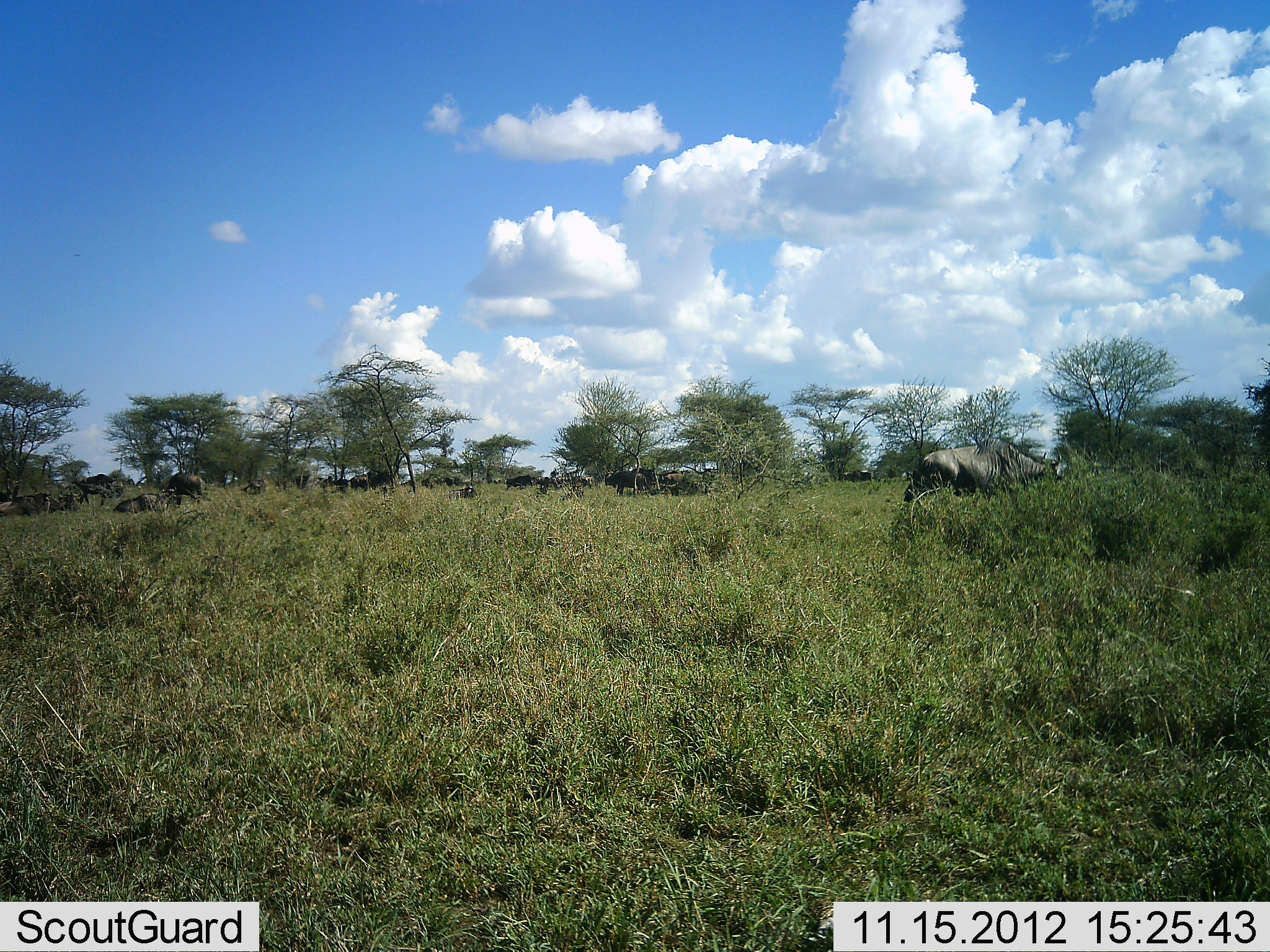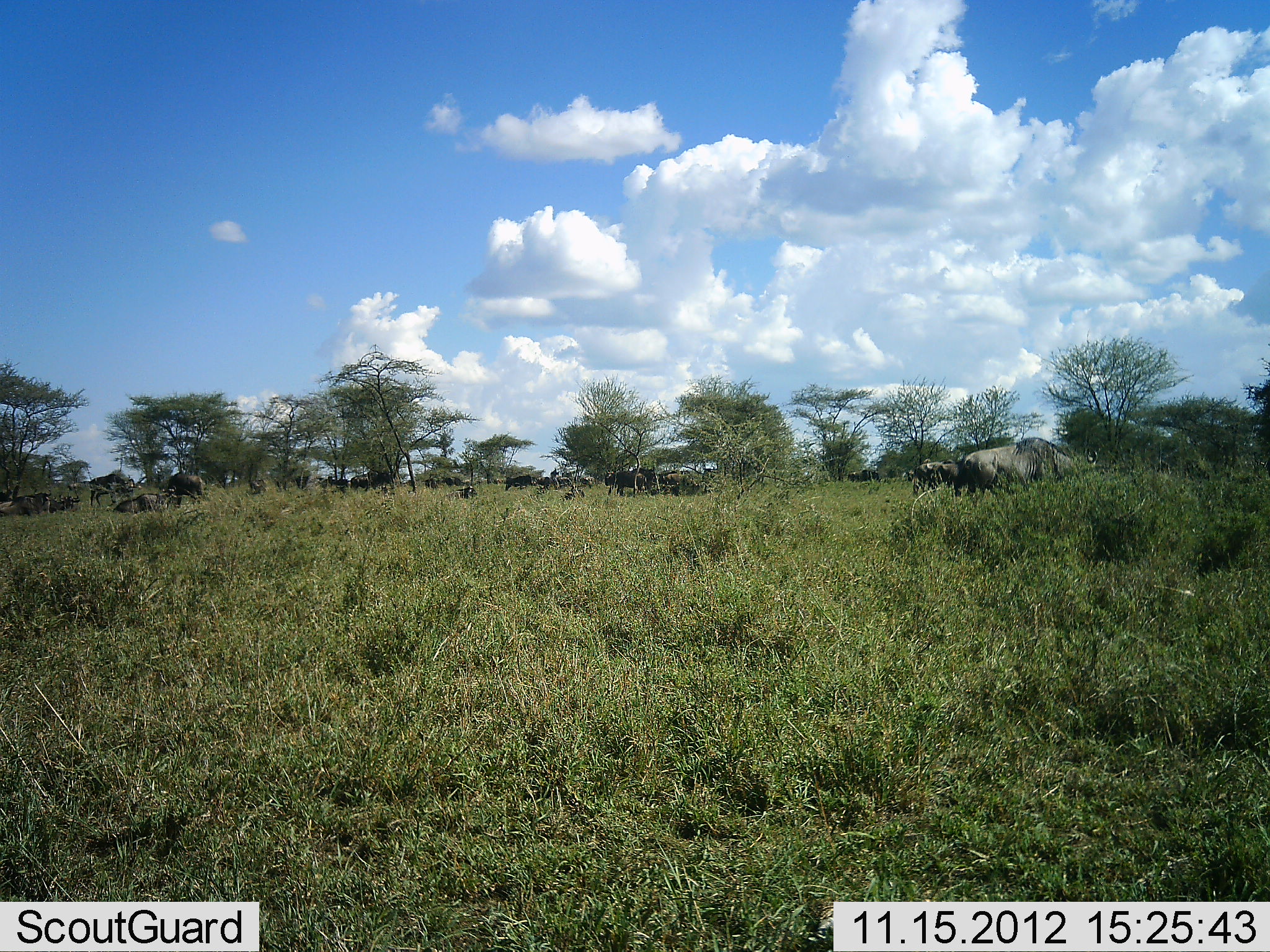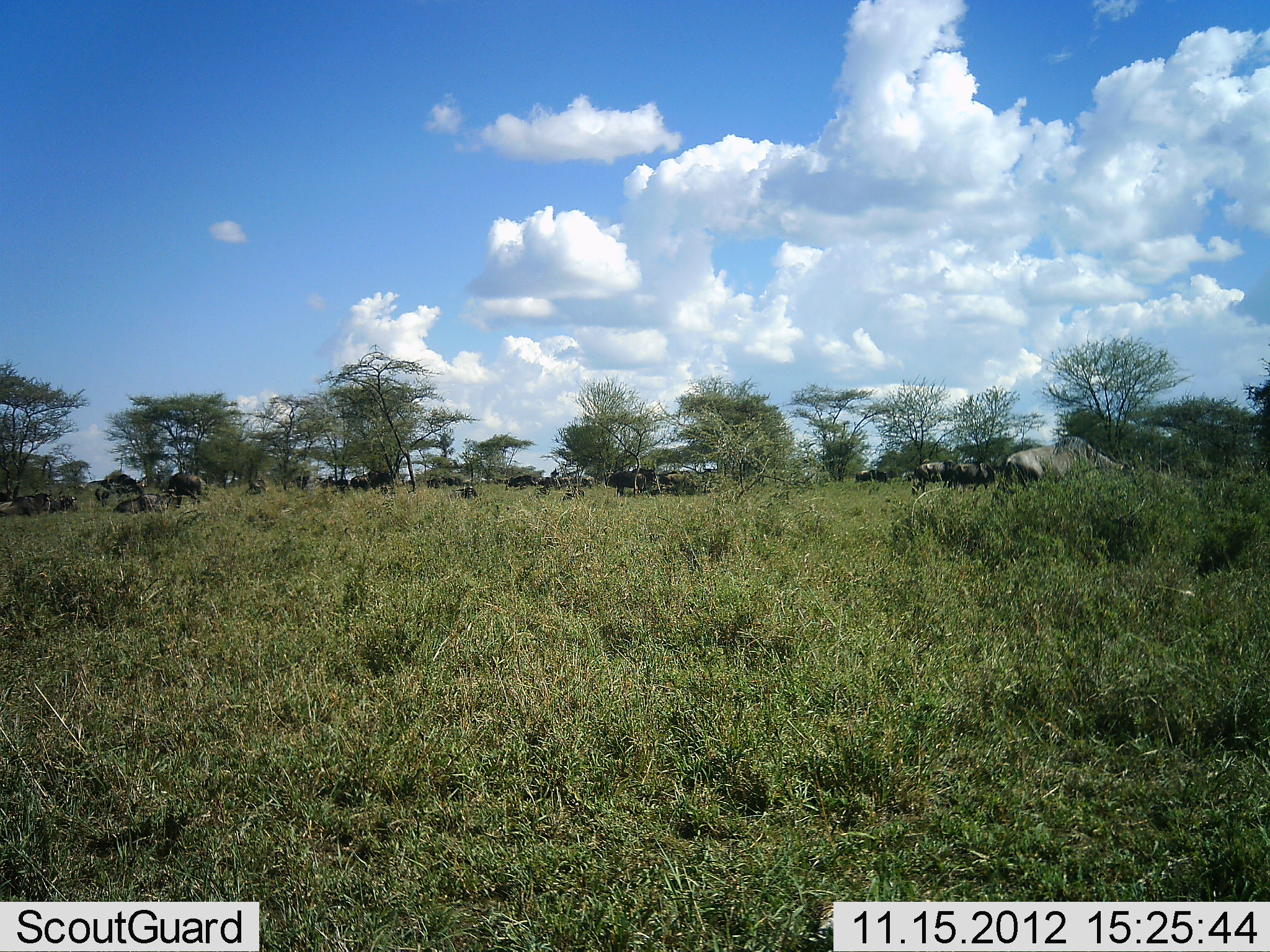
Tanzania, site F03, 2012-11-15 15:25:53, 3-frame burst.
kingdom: Animalia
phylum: Chordata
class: Mammalia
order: Artiodactyla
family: Bovidae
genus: Connochaetes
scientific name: Connochaetes taurinus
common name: blue wildebeest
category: wildebeest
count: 11-50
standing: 60%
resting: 40%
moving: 70%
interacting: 0%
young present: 0%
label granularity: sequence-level